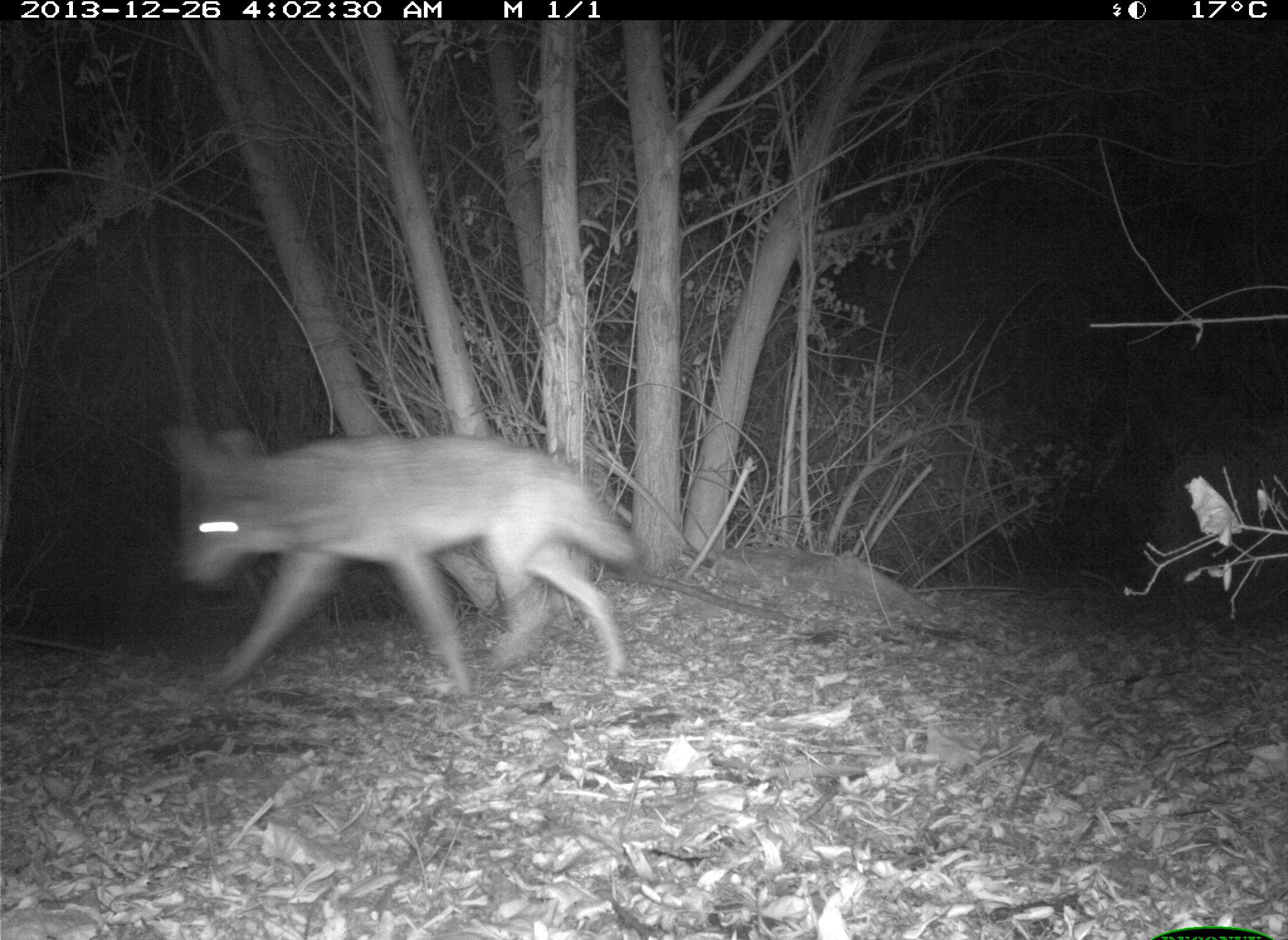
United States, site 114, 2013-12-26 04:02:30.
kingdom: Animalia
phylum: Chordata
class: Mammalia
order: Carnivora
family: Canidae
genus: Canis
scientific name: Canis latrans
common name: coyote